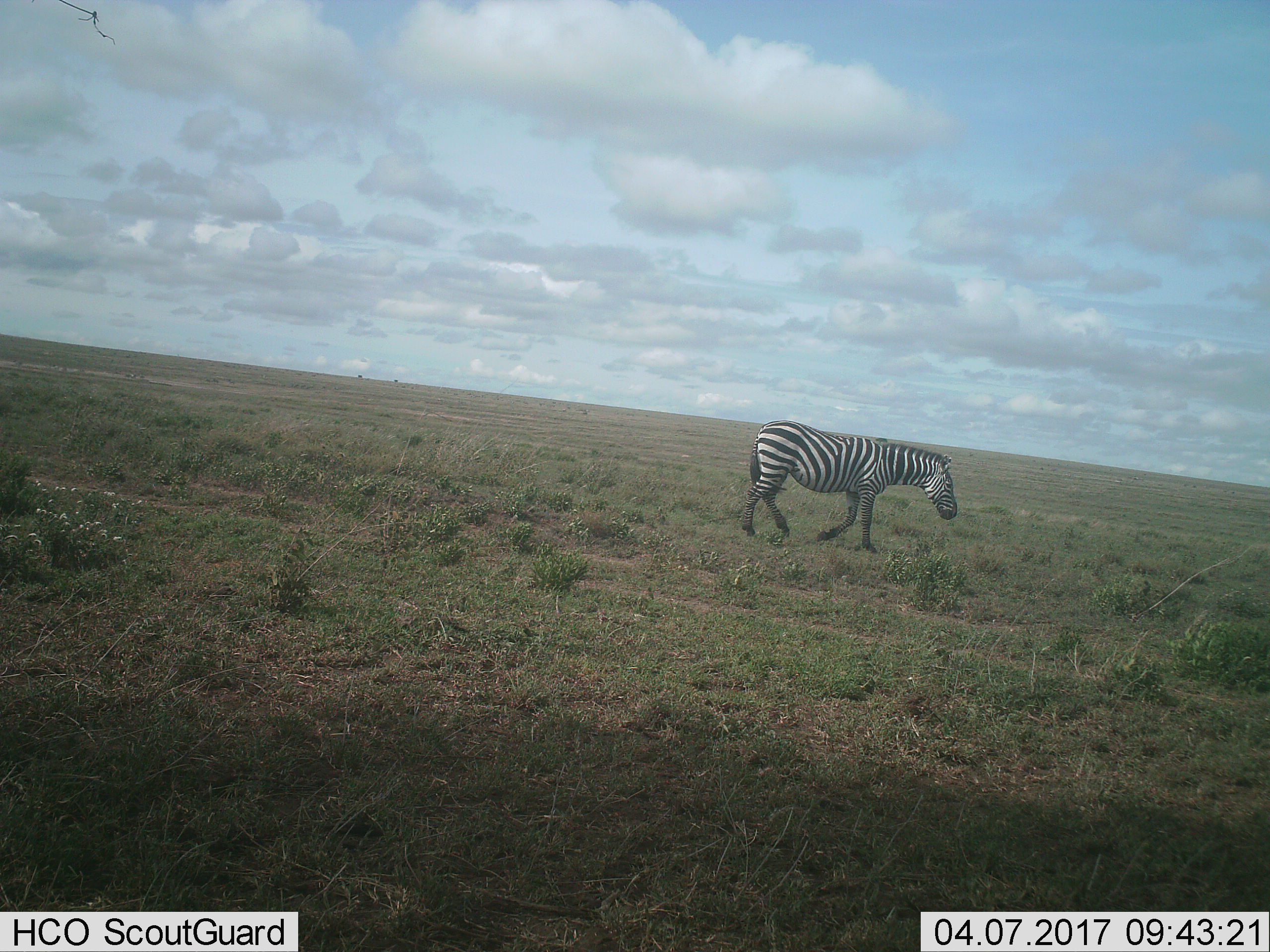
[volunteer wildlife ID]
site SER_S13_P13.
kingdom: Animalia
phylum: Chordata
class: Mammalia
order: Perissodactyla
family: Equidae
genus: Equus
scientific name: Equus quagga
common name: plains zebra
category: zebraplains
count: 1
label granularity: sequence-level